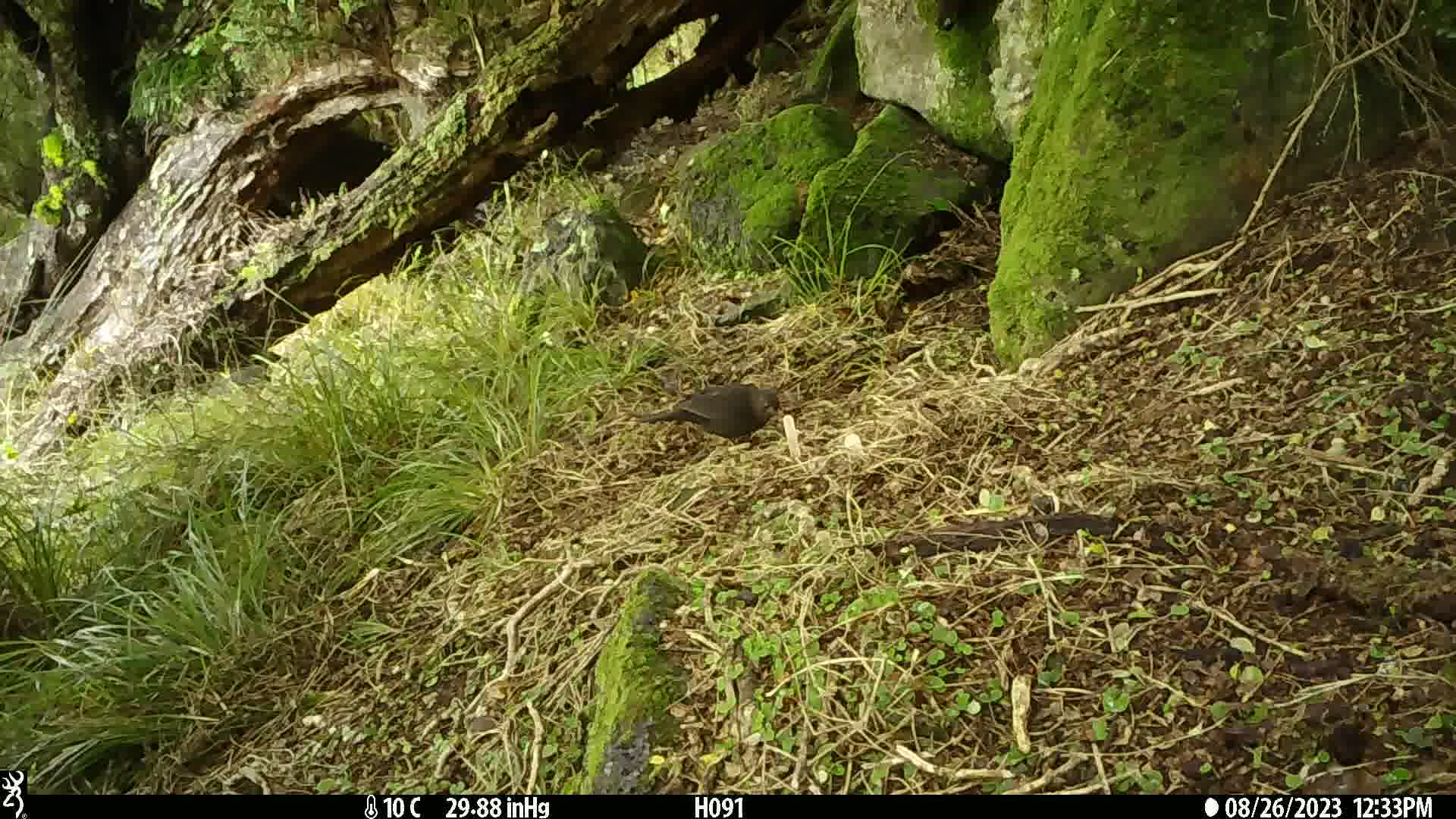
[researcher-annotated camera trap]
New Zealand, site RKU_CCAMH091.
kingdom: Animalia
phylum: Chordata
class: Aves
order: Passeriformes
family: Turdidae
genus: Turdus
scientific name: Turdus merula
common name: eurasian blackbird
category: blackbird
Blackbird (eurasian blackbird) (Turdus merula).